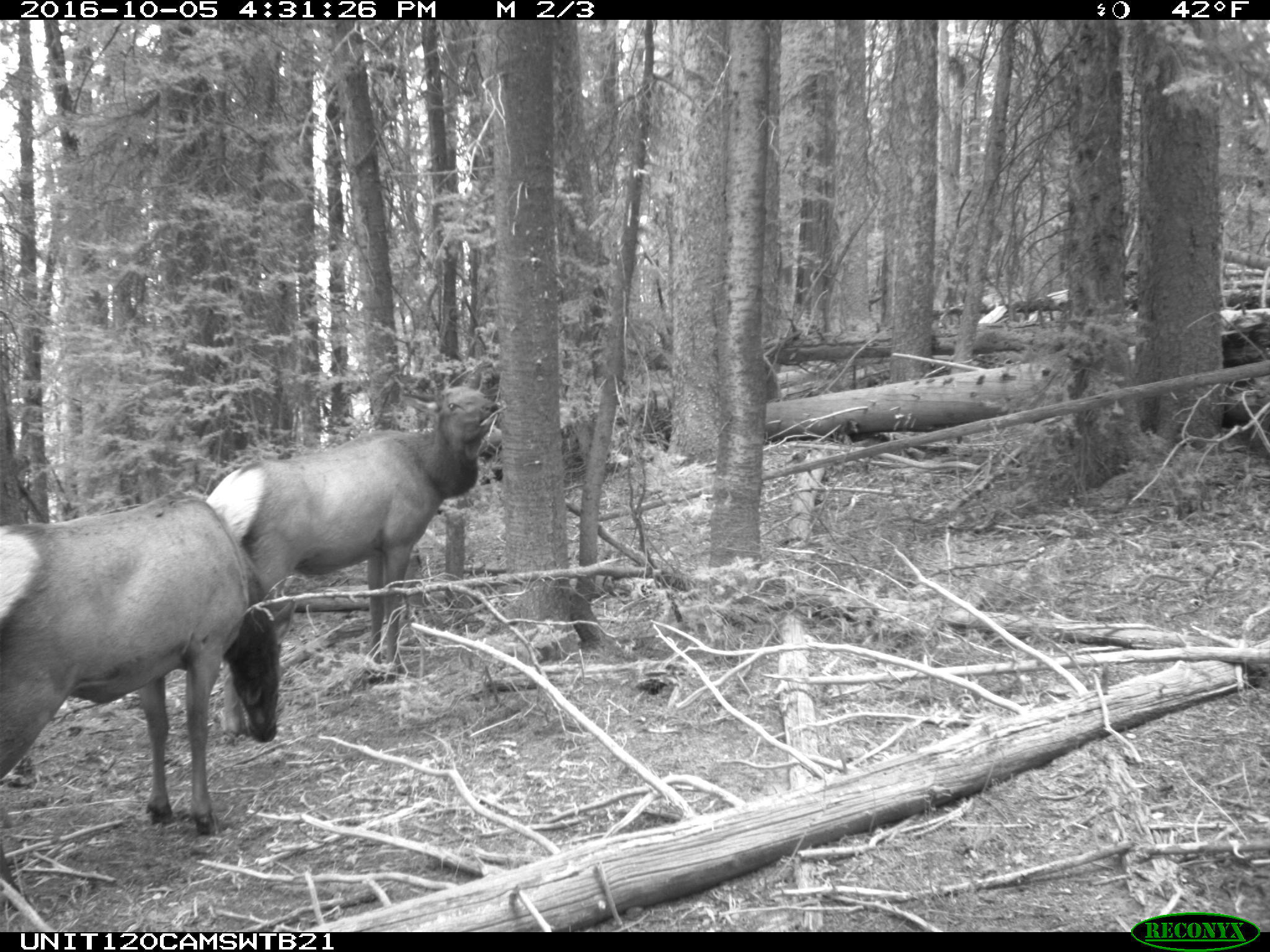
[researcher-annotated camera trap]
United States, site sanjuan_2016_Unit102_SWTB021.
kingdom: Animalia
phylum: Chordata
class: Mammalia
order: Artiodactyla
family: Cervidae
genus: Cervus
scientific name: Cervus elaphus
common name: red deer